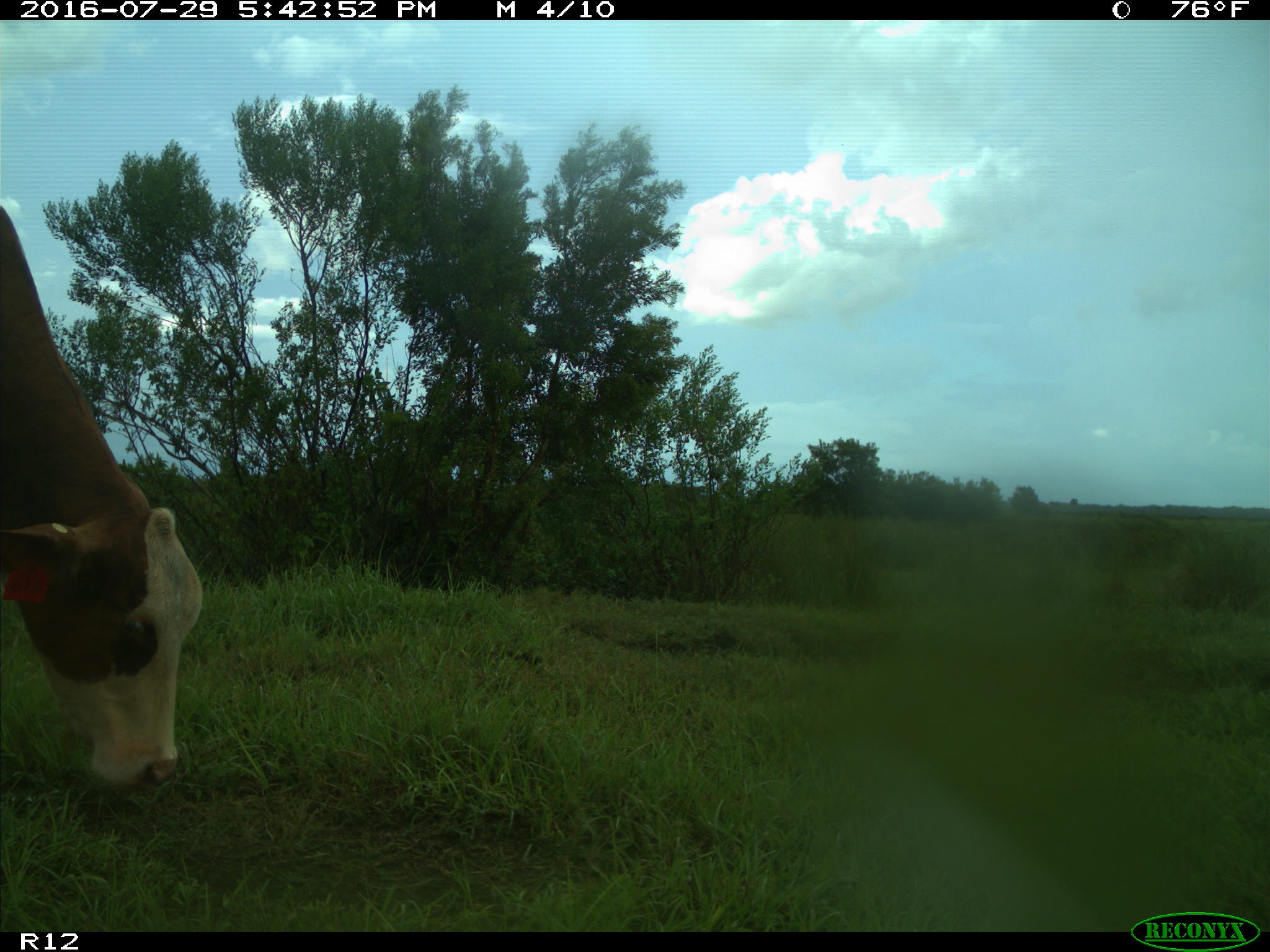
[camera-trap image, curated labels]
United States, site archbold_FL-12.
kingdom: Animalia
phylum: Chordata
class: Mammalia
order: Artiodactyla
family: Bovidae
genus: Bos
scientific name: Bos taurus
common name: domestic cow